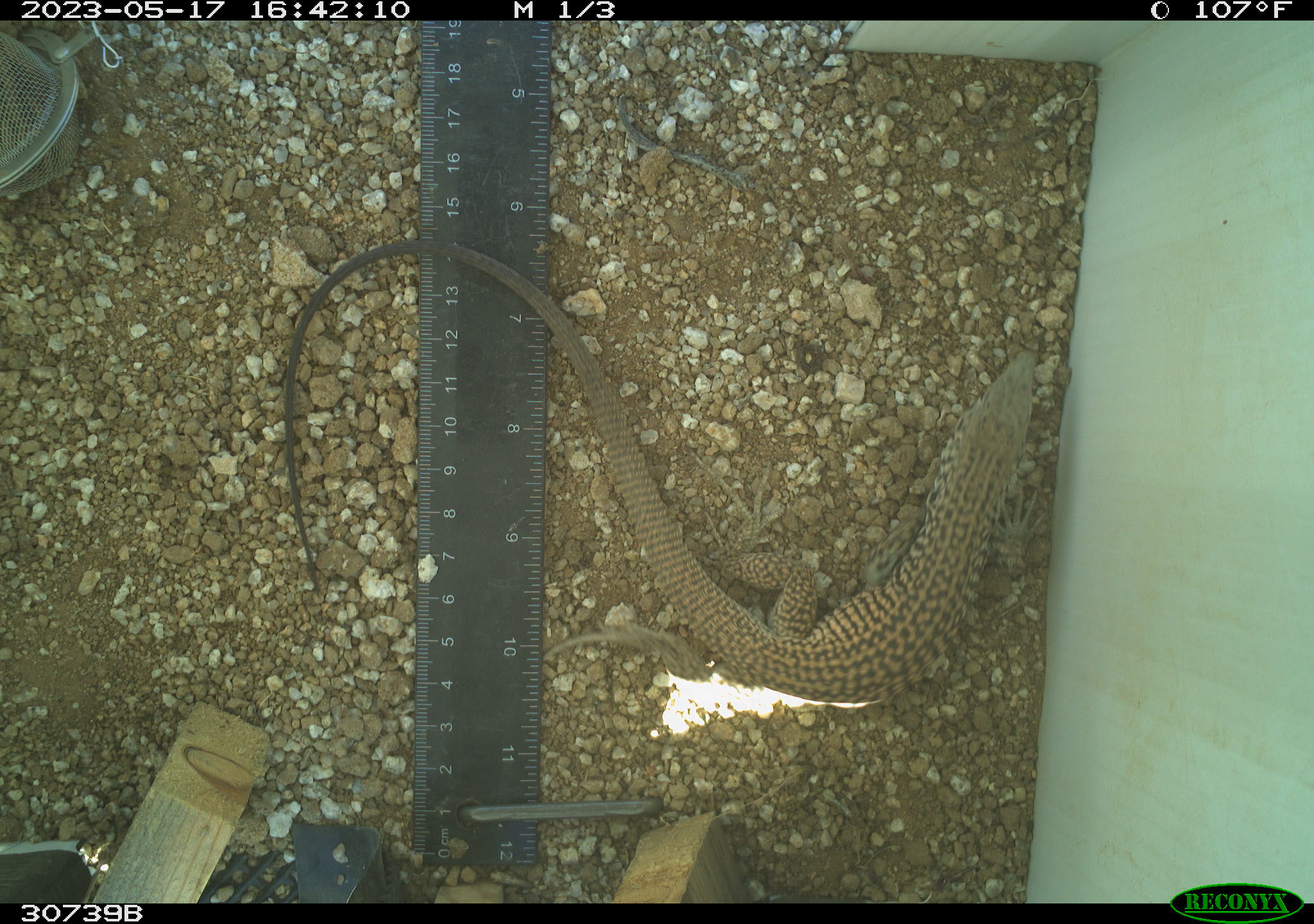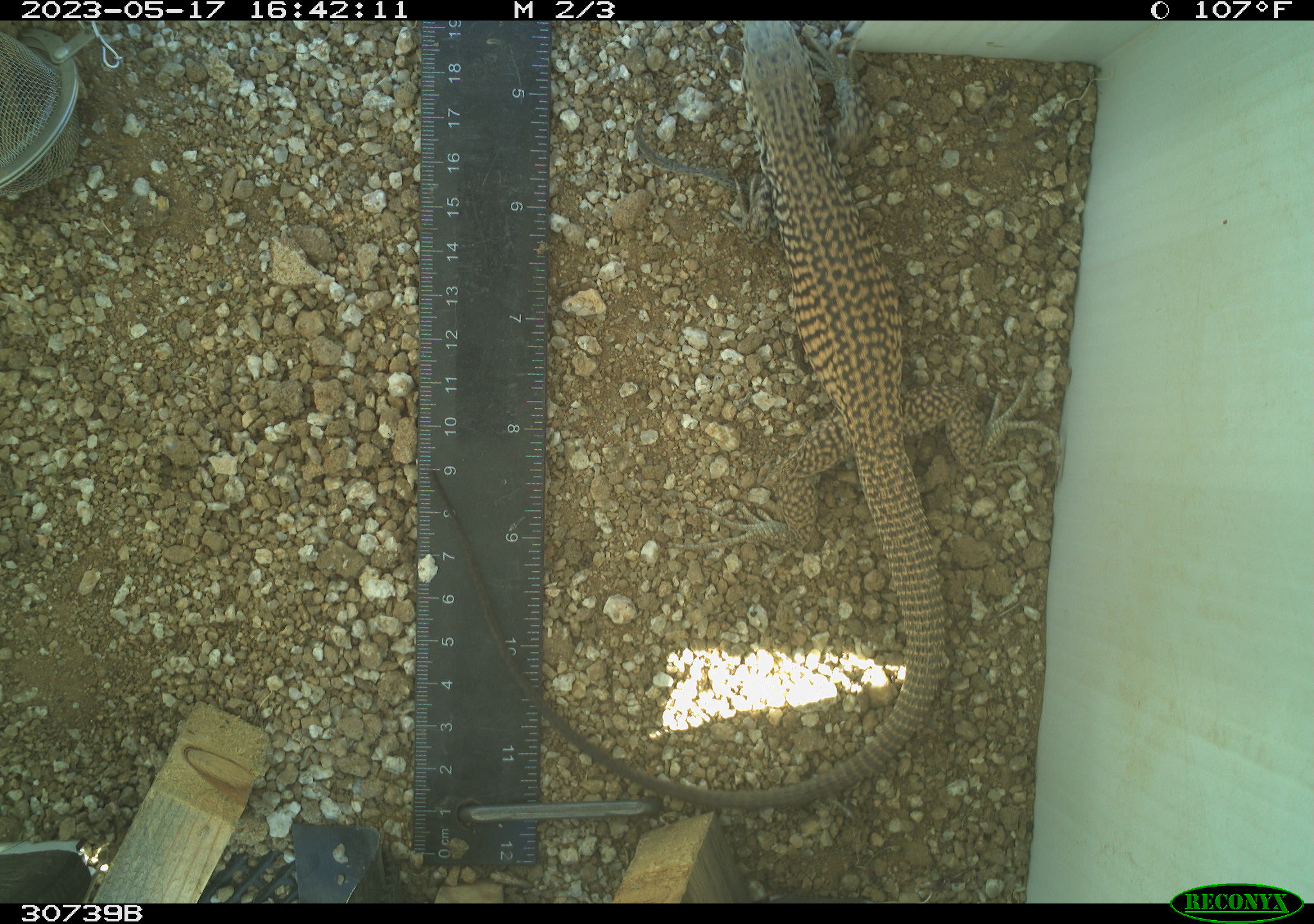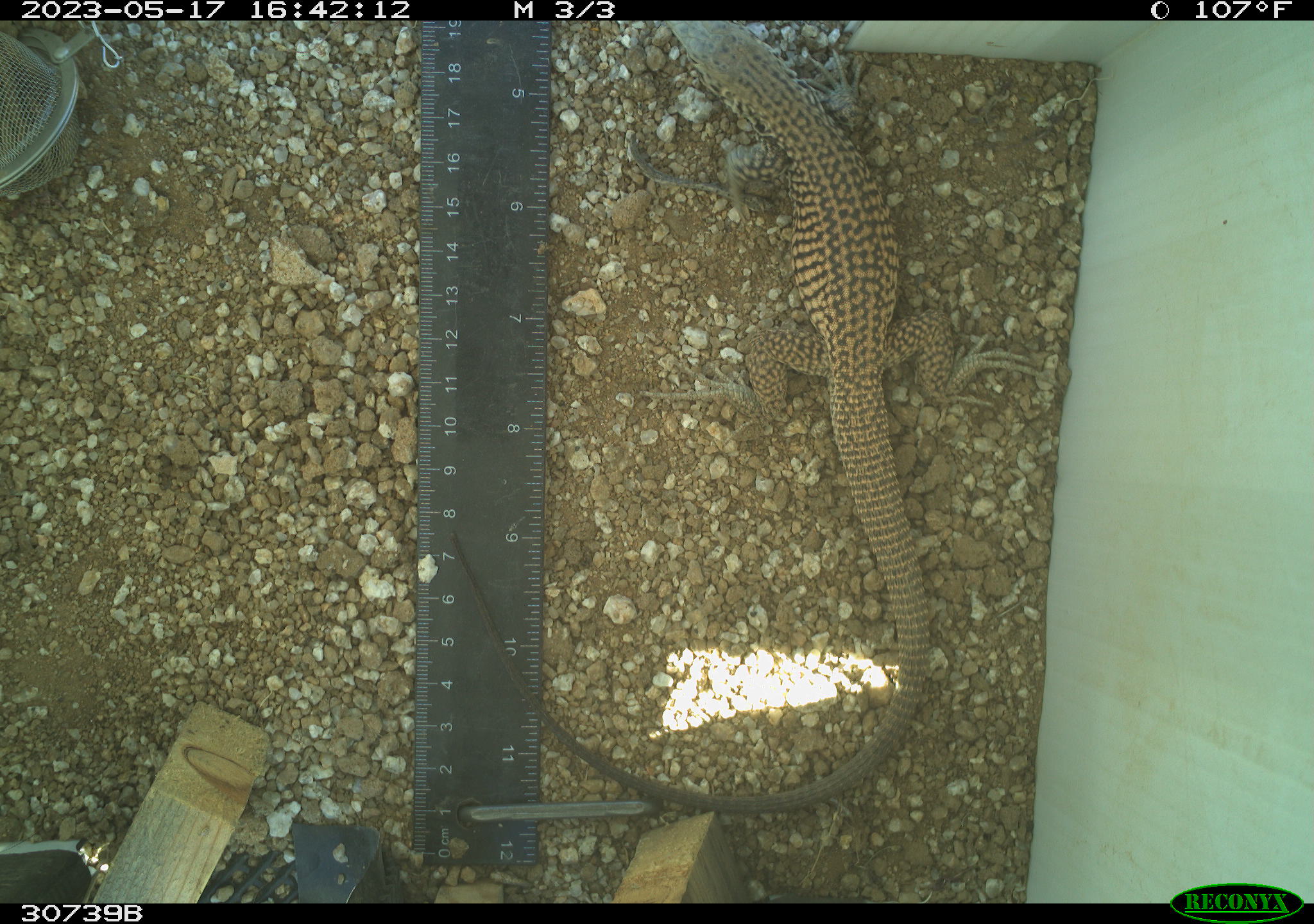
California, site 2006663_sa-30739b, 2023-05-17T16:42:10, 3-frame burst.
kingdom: Animalia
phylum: Chordata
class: Reptilia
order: Squamata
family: Teiidae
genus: Aspidoscelis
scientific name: Aspidoscelis tigris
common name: western whiptail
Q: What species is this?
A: Western whiptail (Aspidoscelis tigris).